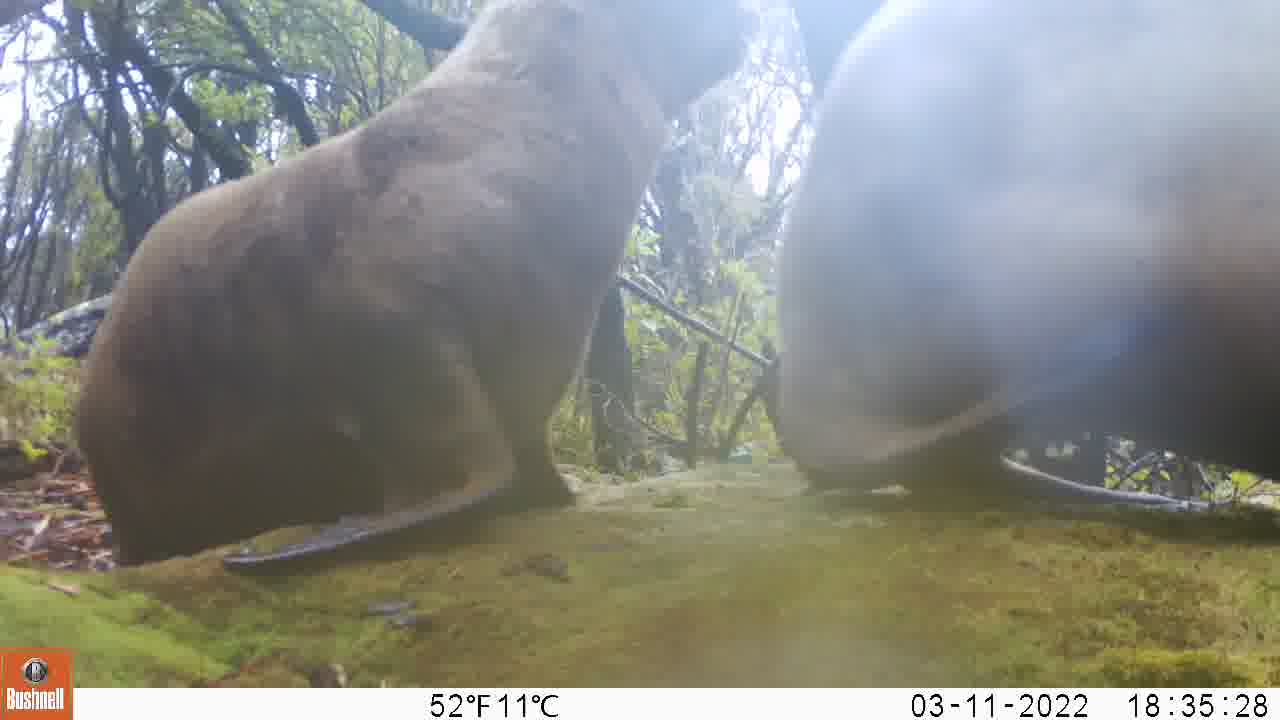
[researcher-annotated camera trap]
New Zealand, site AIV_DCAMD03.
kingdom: Animalia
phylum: Chordata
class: Mammalia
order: Carnivora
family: Otariidae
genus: Phocarctos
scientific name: Phocarctos hookeri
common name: new zealand sea lion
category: sealion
Sealion (new zealand sea lion) (Phocarctos hookeri).